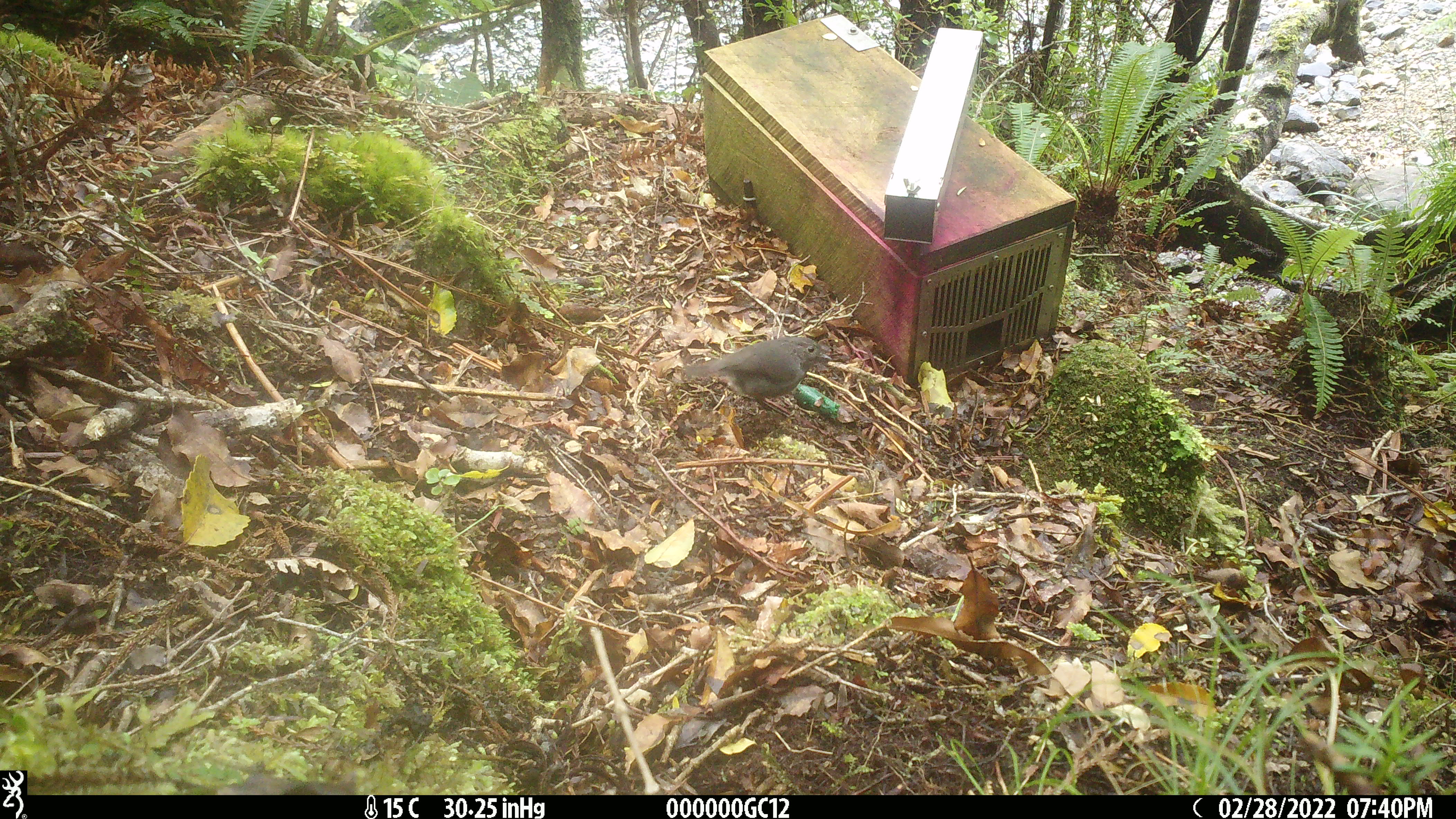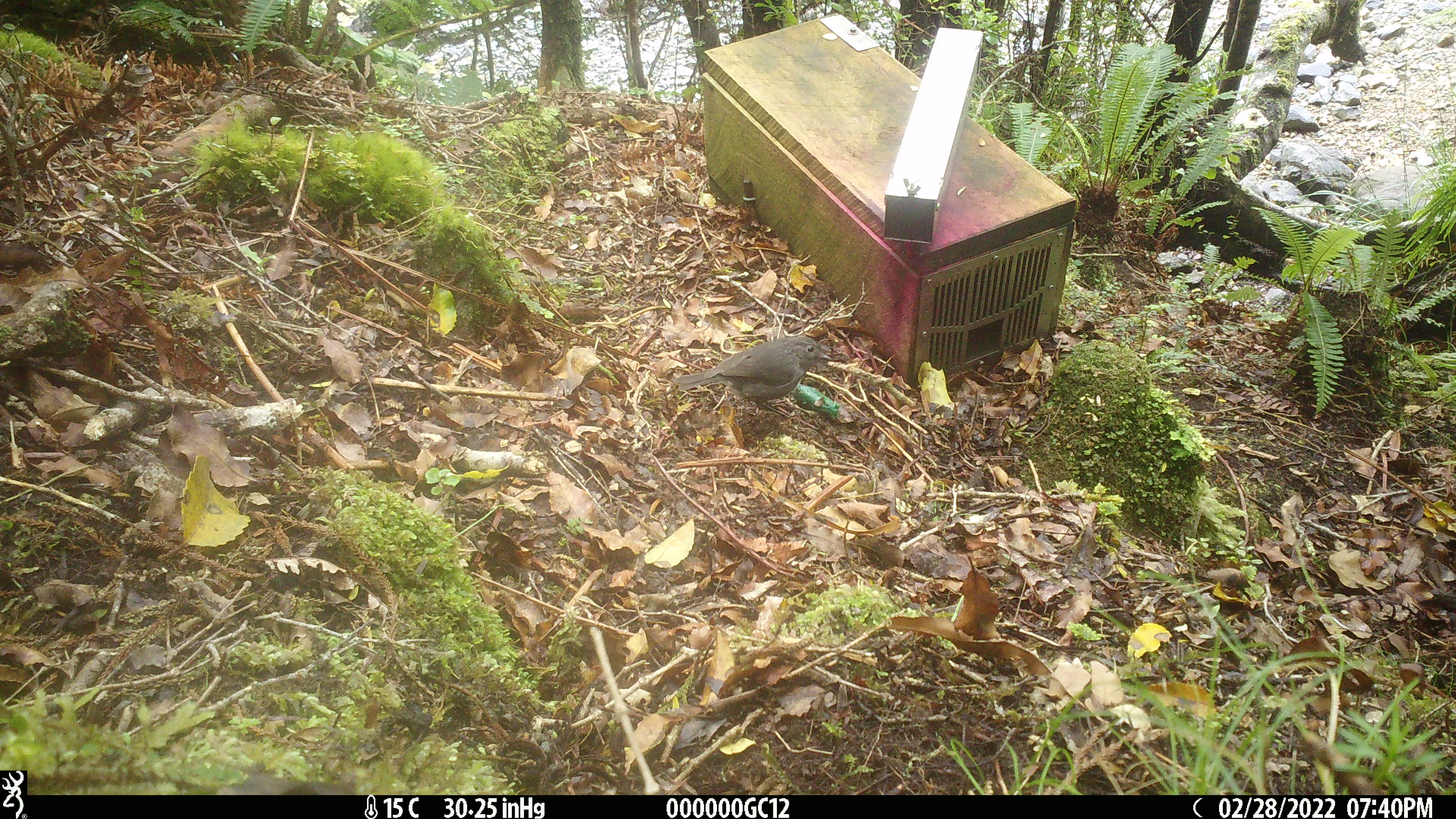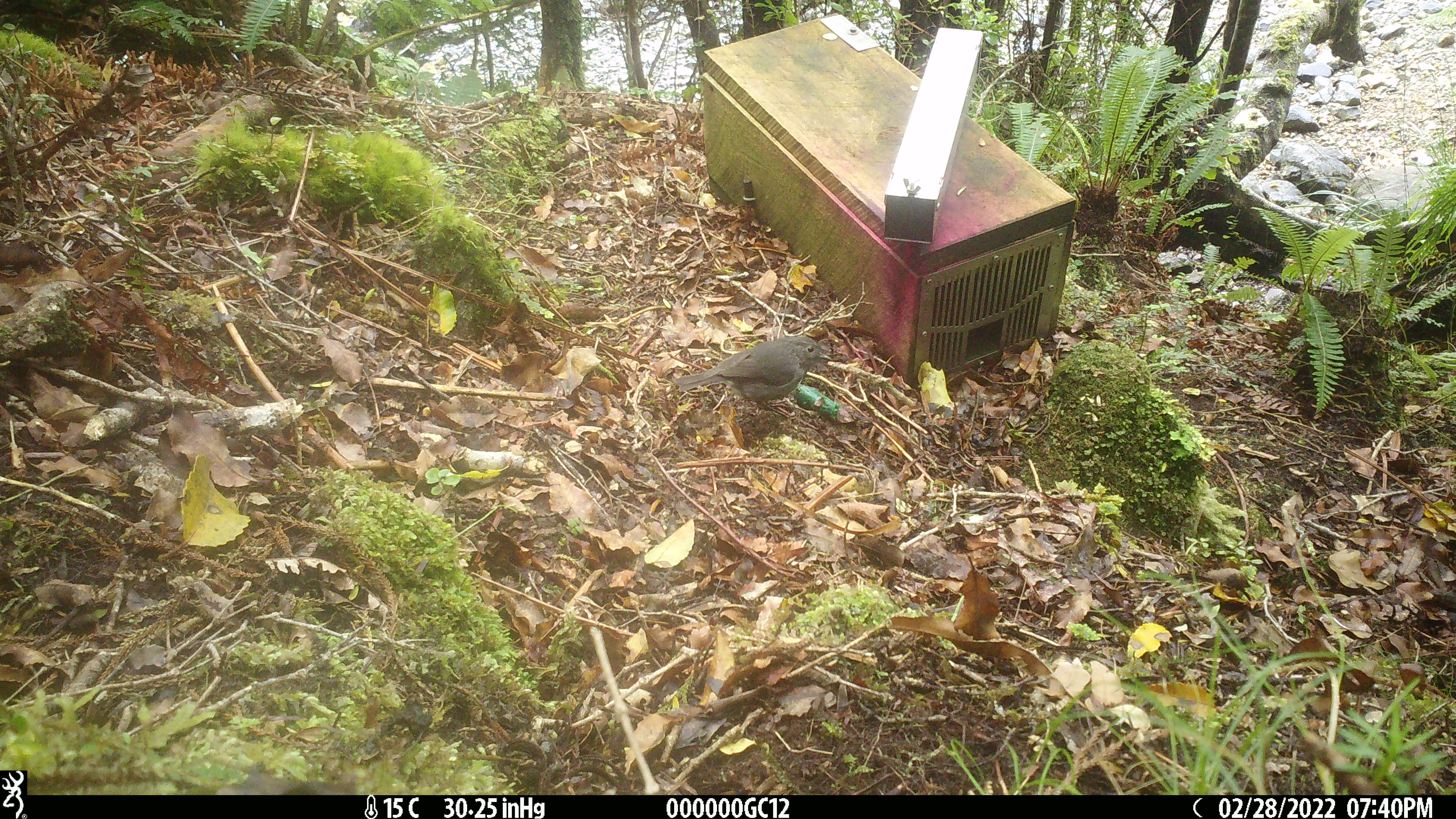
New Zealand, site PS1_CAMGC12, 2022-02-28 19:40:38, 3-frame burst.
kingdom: Animalia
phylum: Chordata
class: Aves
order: Passeriformes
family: Petroicidae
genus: Petroica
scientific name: Petroica australis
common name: new zealand robin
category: robin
Robin (new zealand robin) (Petroica australis).